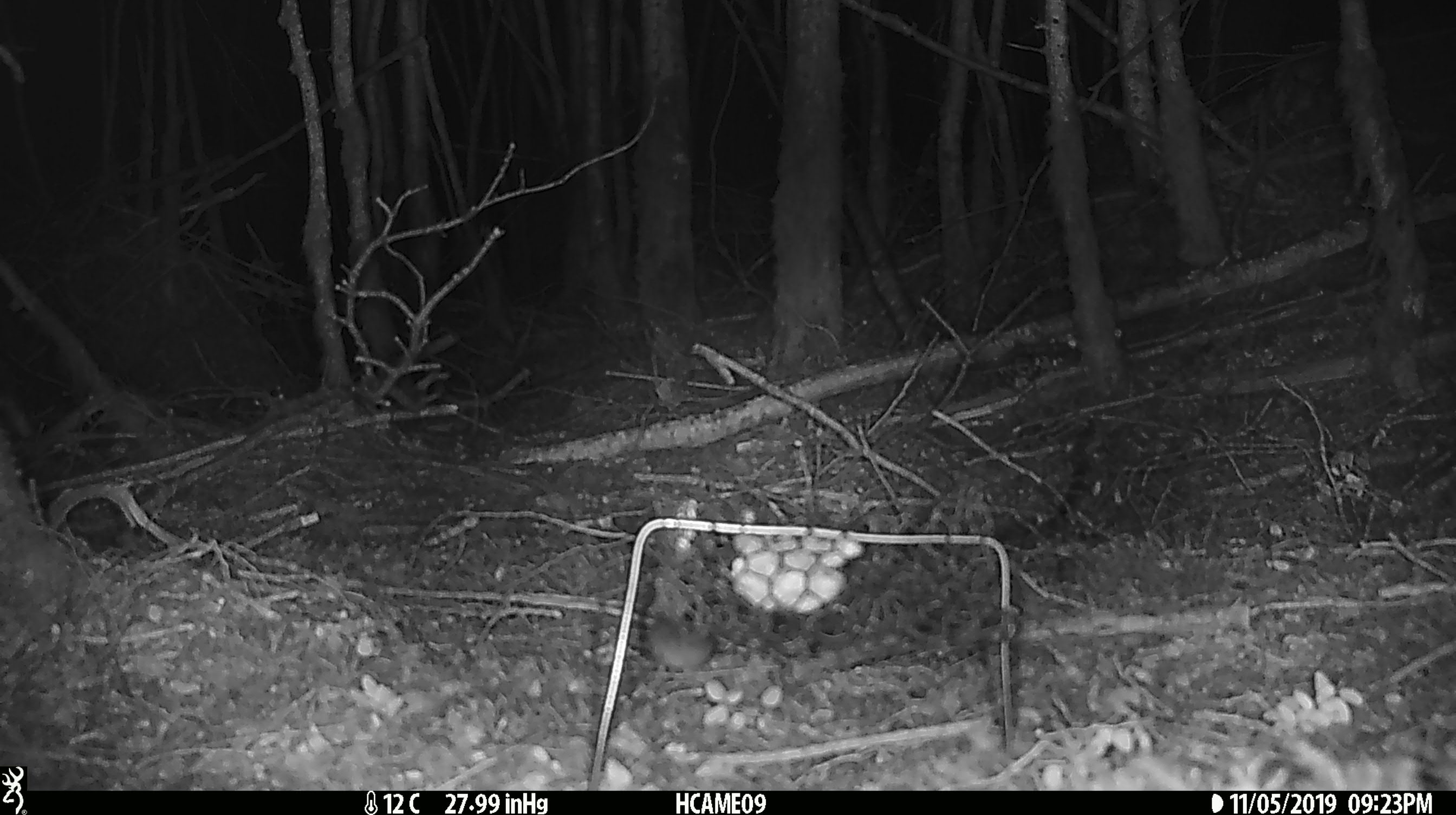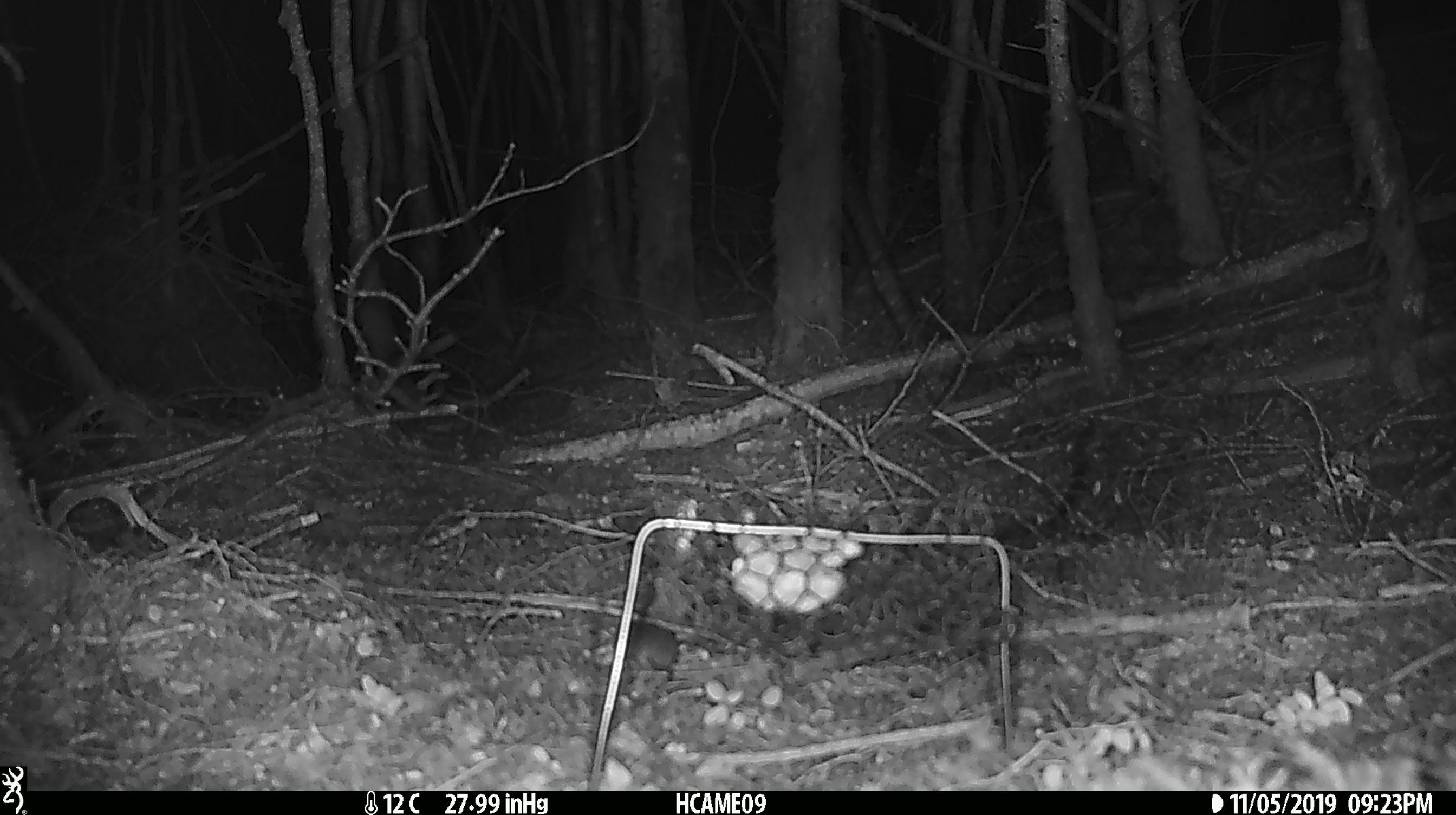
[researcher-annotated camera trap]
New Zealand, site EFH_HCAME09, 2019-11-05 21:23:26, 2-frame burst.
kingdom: Animalia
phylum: Chordata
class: Mammalia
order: Rodentia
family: Muridae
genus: Mus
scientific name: Mus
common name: mouse